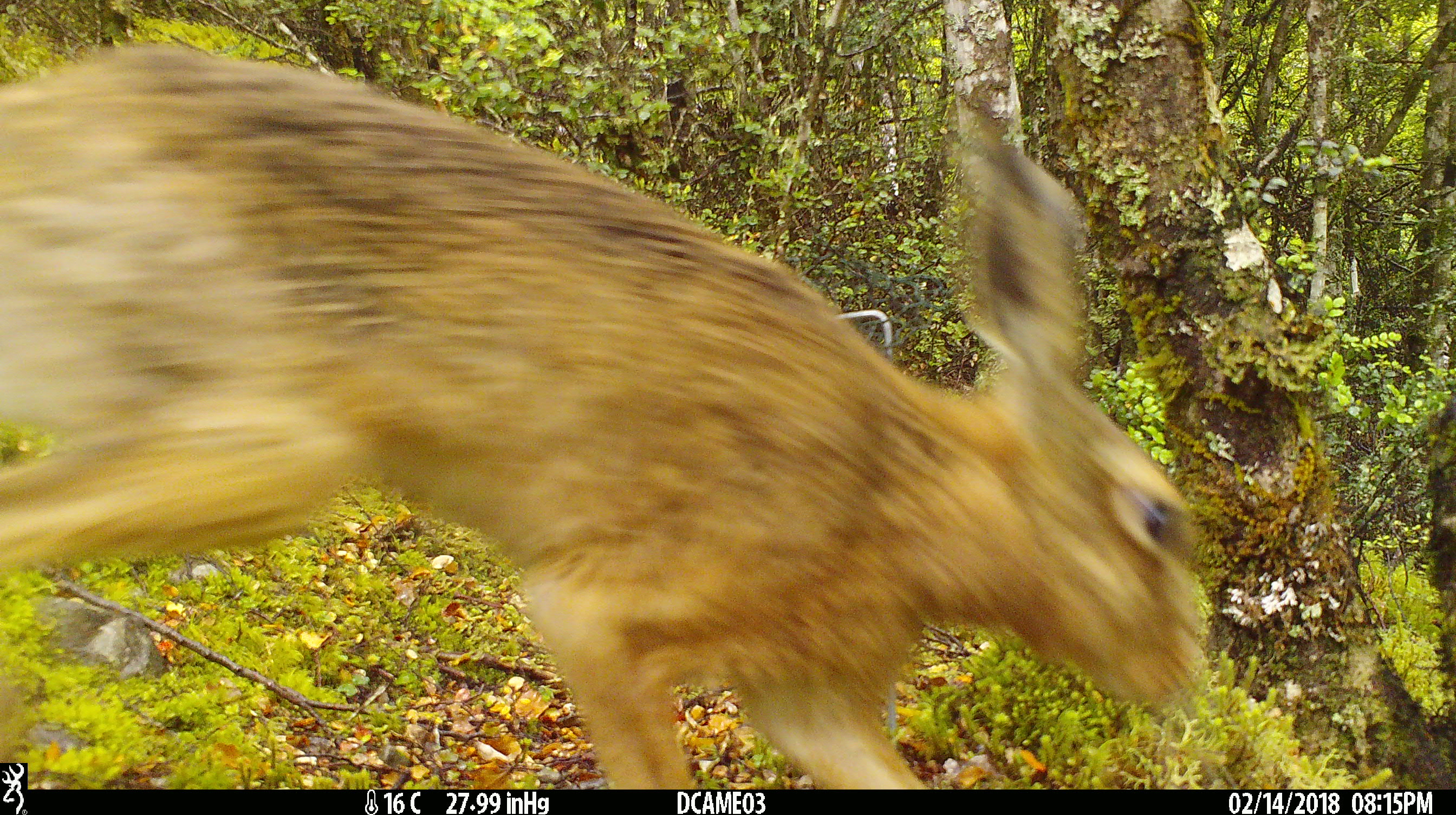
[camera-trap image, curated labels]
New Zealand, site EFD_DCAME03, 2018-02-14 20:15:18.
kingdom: Animalia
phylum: Chordata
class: Mammalia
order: Lagomorpha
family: Leporidae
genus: Lepus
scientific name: Lepus europaeus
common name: brown hare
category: hare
Hare (brown hare) (Lepus europaeus).